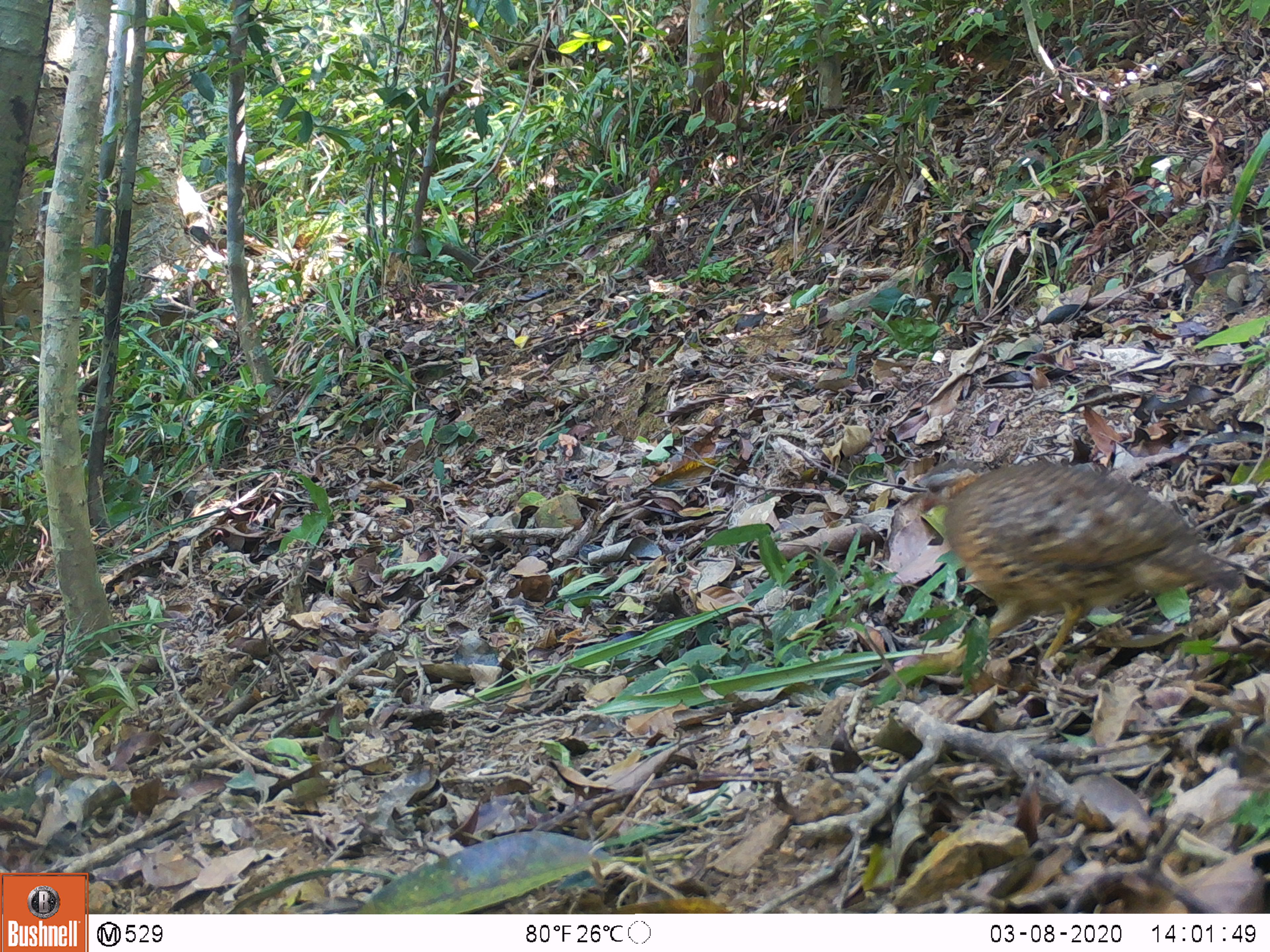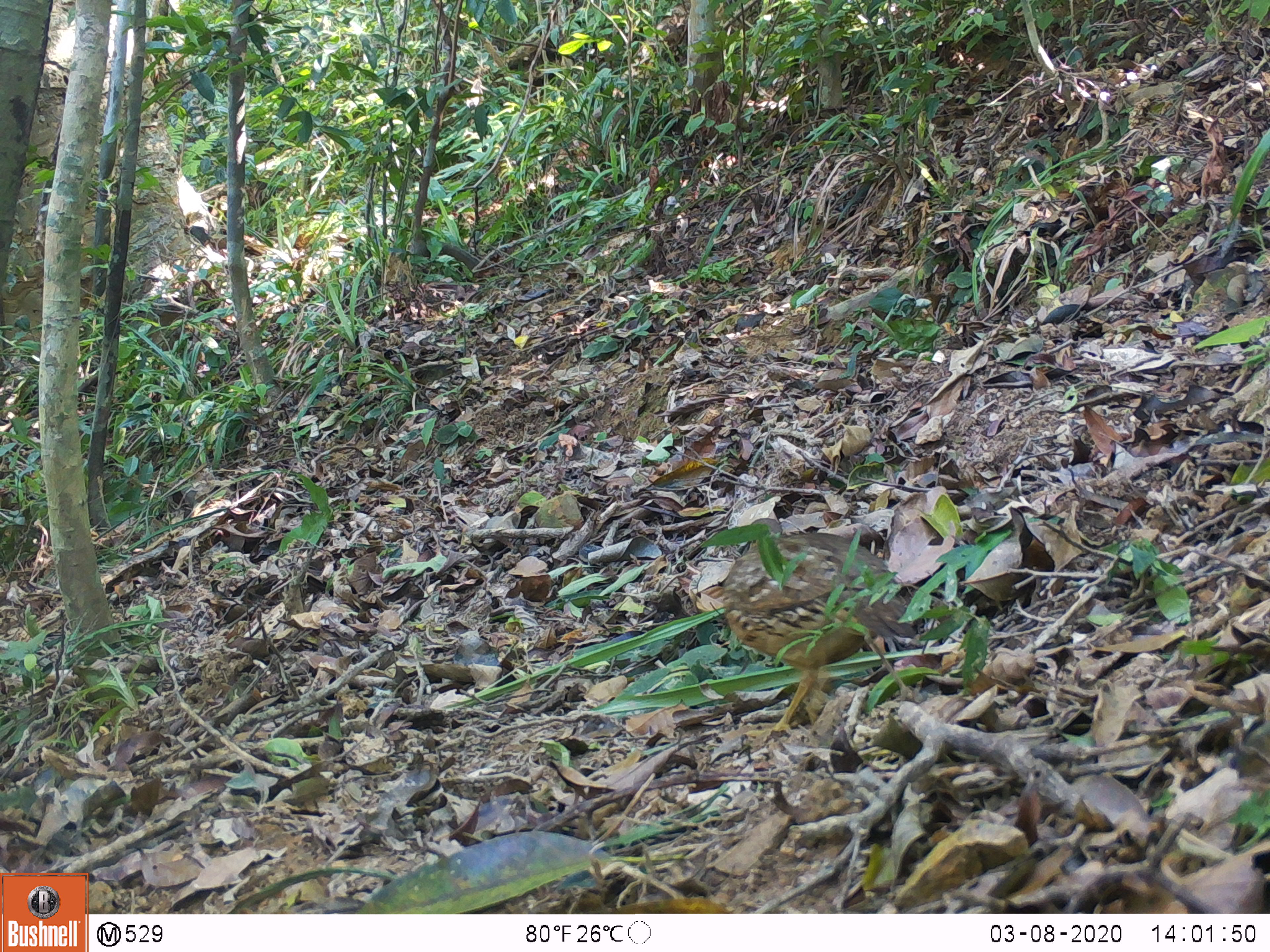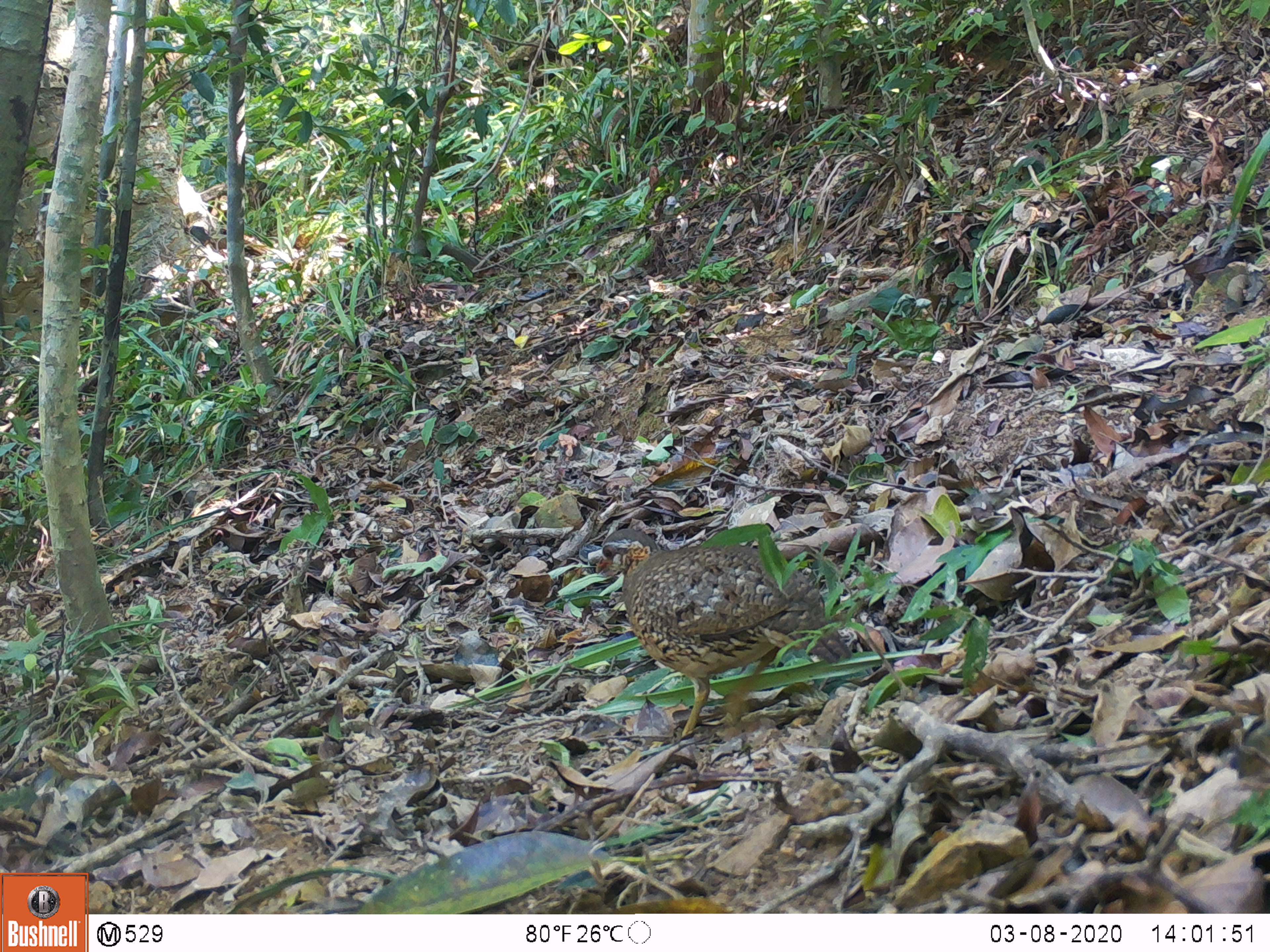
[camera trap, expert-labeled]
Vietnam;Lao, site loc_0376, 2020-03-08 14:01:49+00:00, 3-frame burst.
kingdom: Animalia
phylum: Chordata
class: Aves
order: Galliformes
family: Phasianidae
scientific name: Phasianidae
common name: partridge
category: unidentified partridge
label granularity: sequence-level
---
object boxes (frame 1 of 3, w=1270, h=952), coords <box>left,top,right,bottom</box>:
unidentified partridge: <box>911,459,1243,669</box>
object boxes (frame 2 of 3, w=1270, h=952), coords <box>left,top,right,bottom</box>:
unidentified partridge: <box>720,517,918,737</box>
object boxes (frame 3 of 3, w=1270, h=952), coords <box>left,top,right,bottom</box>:
unidentified partridge: <box>595,527,853,750</box>